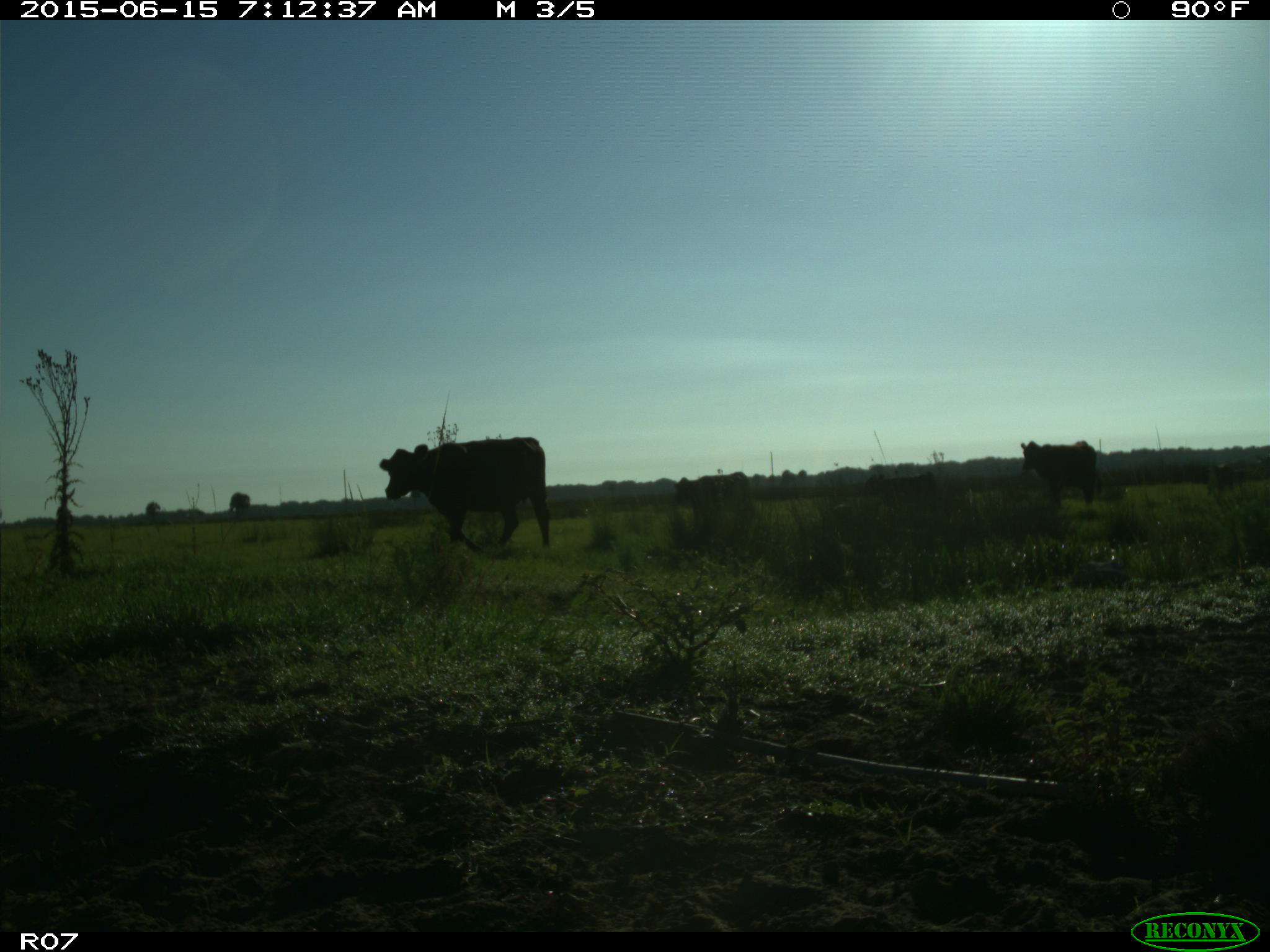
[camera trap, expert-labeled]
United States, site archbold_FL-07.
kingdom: Animalia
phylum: Chordata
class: Mammalia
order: Artiodactyla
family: Bovidae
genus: Bos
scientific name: Bos taurus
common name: domestic cow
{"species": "Bos taurus (domestic cow)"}